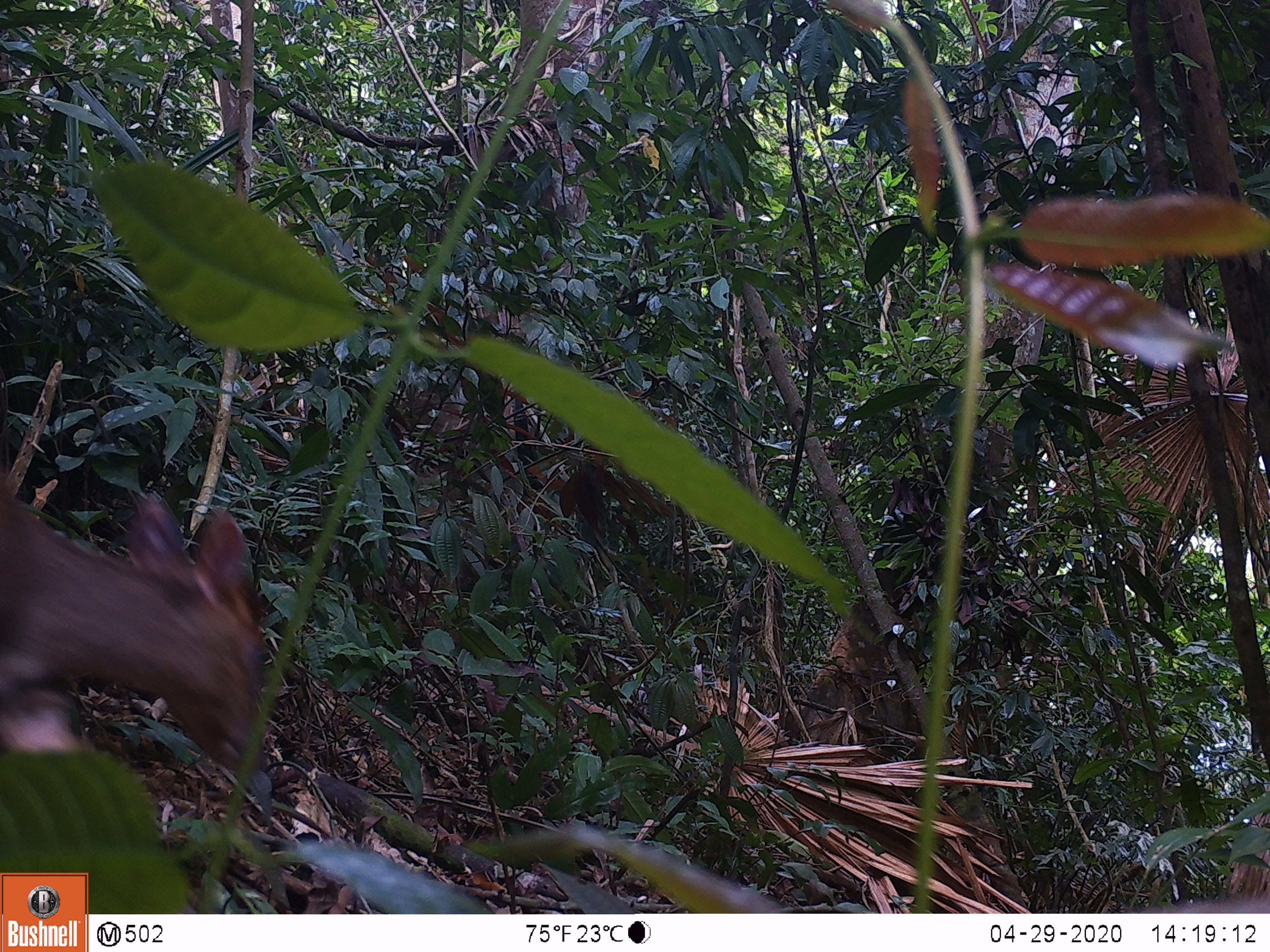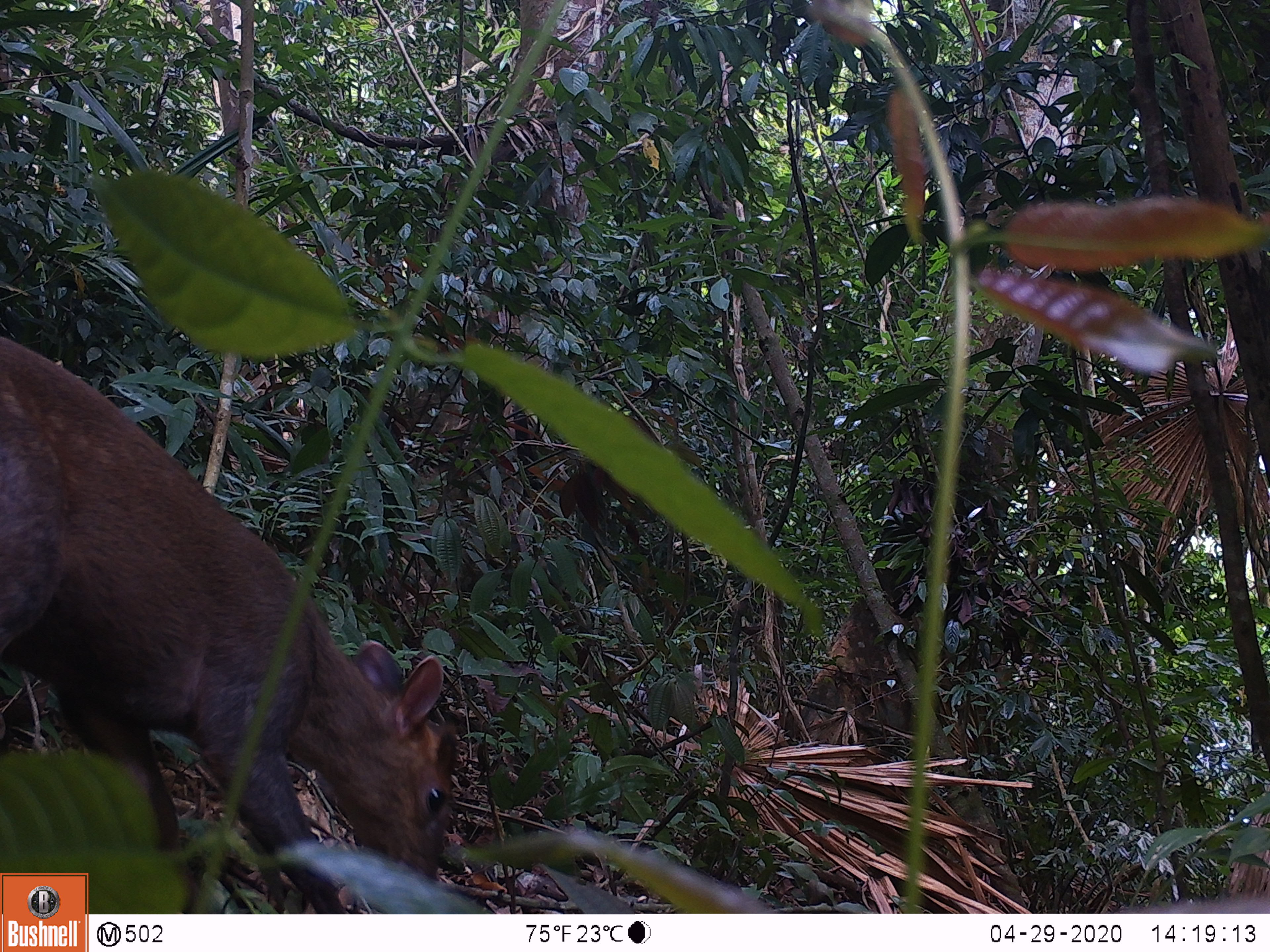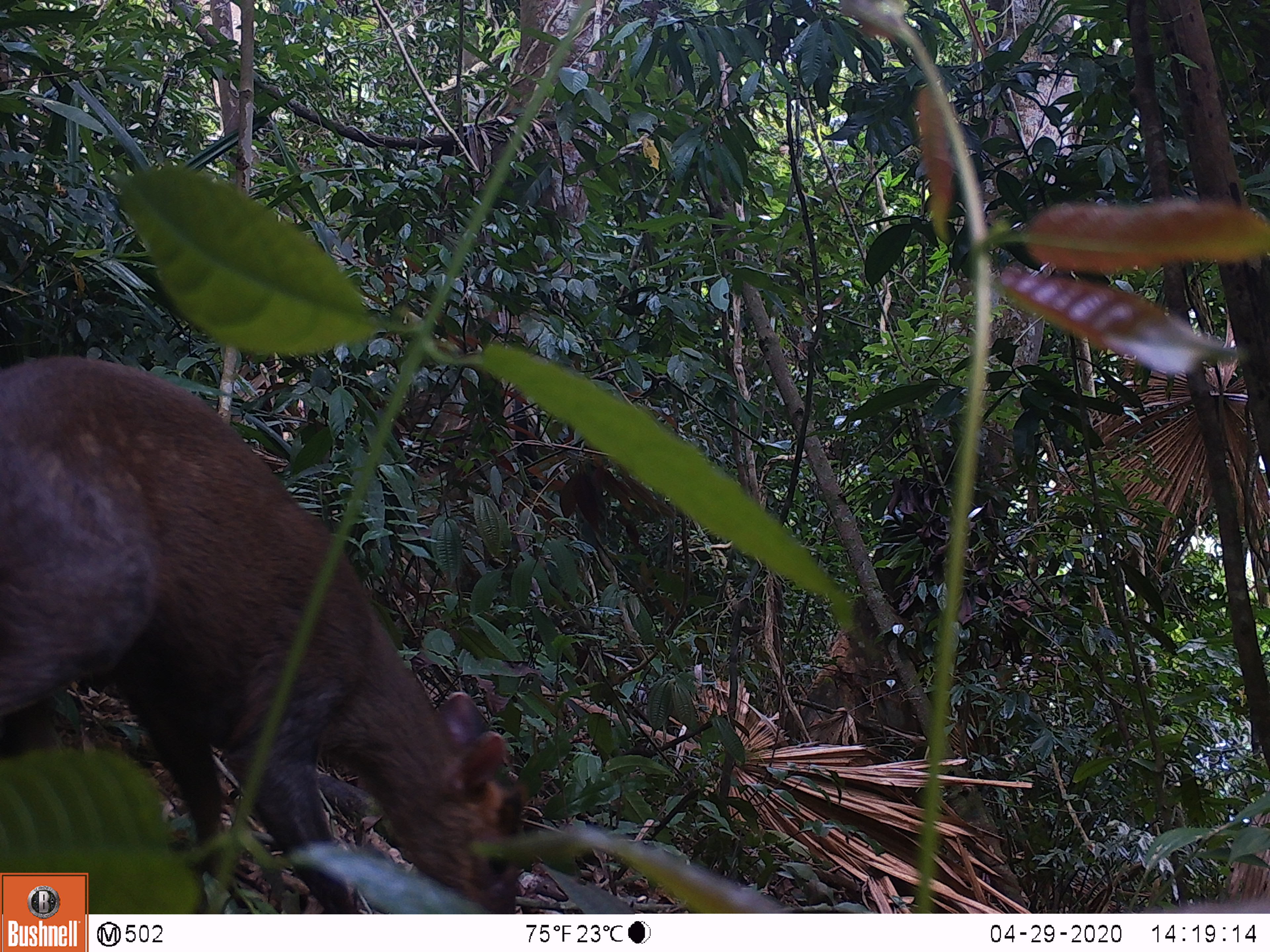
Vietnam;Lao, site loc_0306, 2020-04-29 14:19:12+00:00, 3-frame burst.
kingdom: Animalia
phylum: Chordata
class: Mammalia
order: Artiodactyla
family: Cervidae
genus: Muntiacus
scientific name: Muntiacus rooseveltorum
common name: roosevelt's muntjac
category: roosevelts muntjac group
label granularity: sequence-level